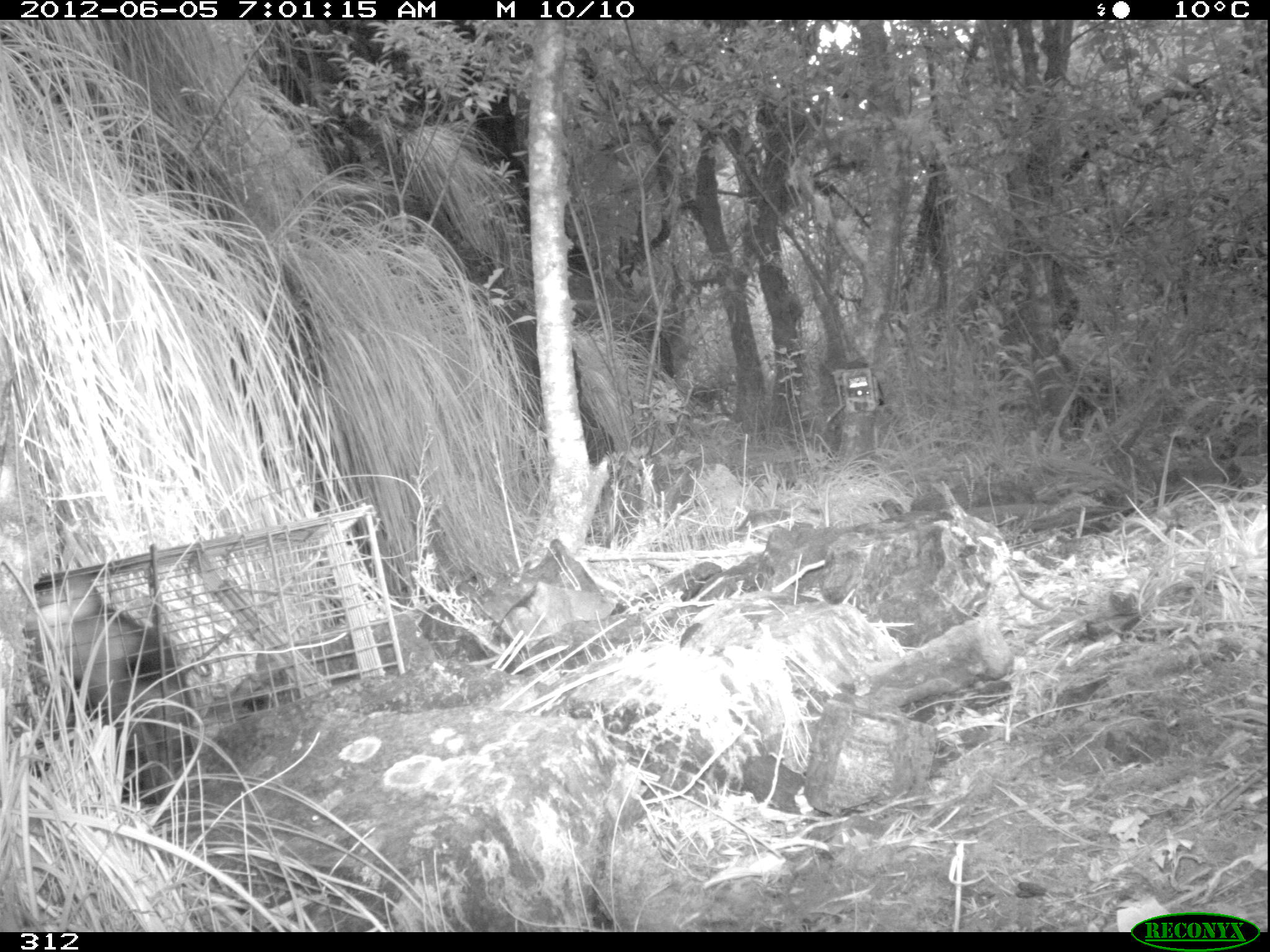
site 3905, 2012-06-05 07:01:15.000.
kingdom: Animalia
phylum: Chordata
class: Mammalia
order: Didelphimorphia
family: Didelphidae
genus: Didelphis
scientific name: Didelphis pernigra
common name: andean white-eared opossum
Didelphis pernigra (andean white-eared opossum).